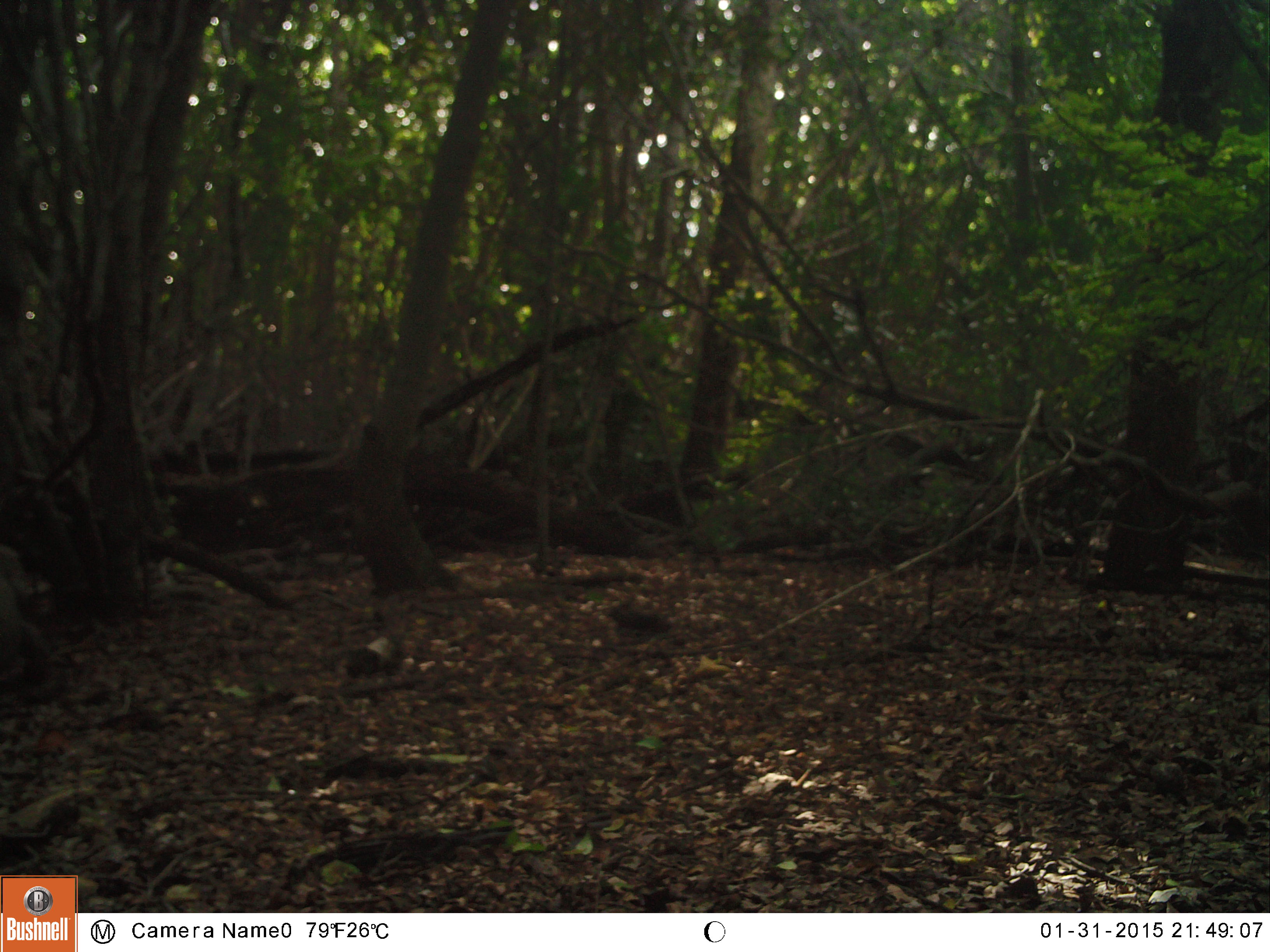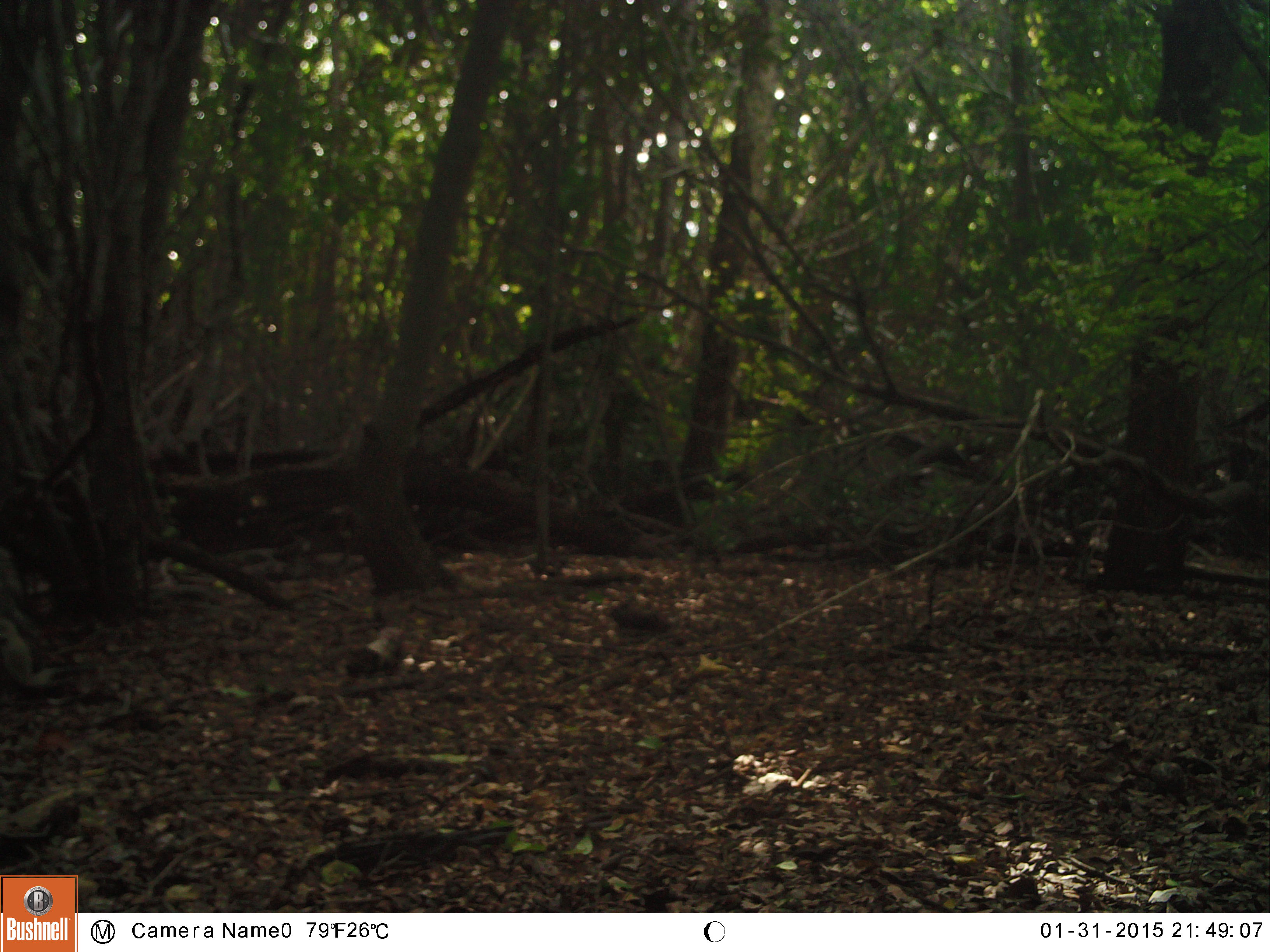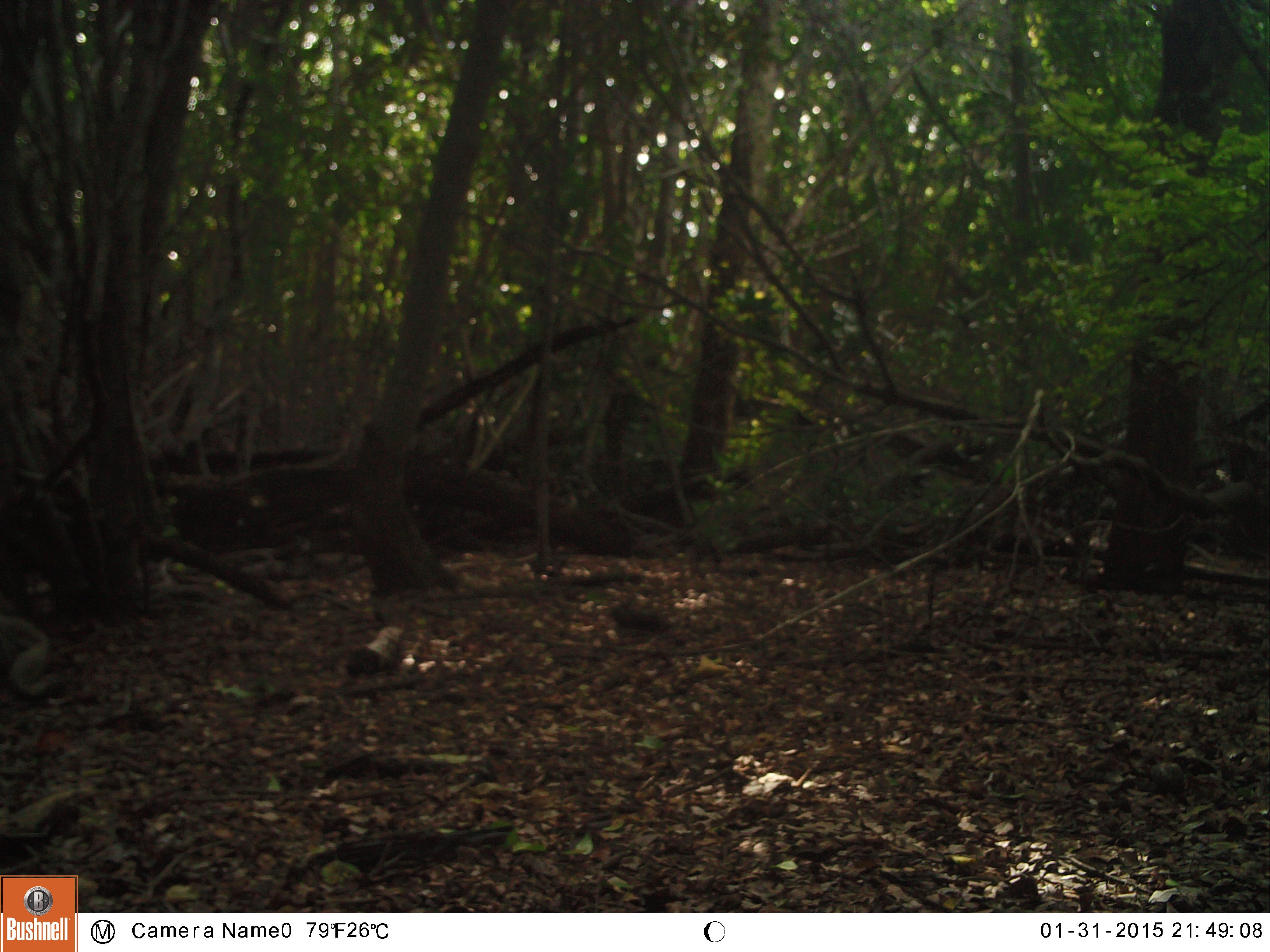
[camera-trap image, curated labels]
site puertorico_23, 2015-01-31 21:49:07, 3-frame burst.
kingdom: Animalia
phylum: Chordata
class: Reptilia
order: Squamata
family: Iguanidae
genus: Iguana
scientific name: Iguana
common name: typical iguanas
Iguana (typical iguanas).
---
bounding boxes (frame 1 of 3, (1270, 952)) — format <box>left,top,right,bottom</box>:
iguana: <box>0,534,61,707</box>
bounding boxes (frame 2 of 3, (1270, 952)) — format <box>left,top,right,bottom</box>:
iguana: <box>0,538,73,707</box>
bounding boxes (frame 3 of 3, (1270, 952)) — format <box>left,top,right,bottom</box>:
iguana: <box>0,603,78,709</box>